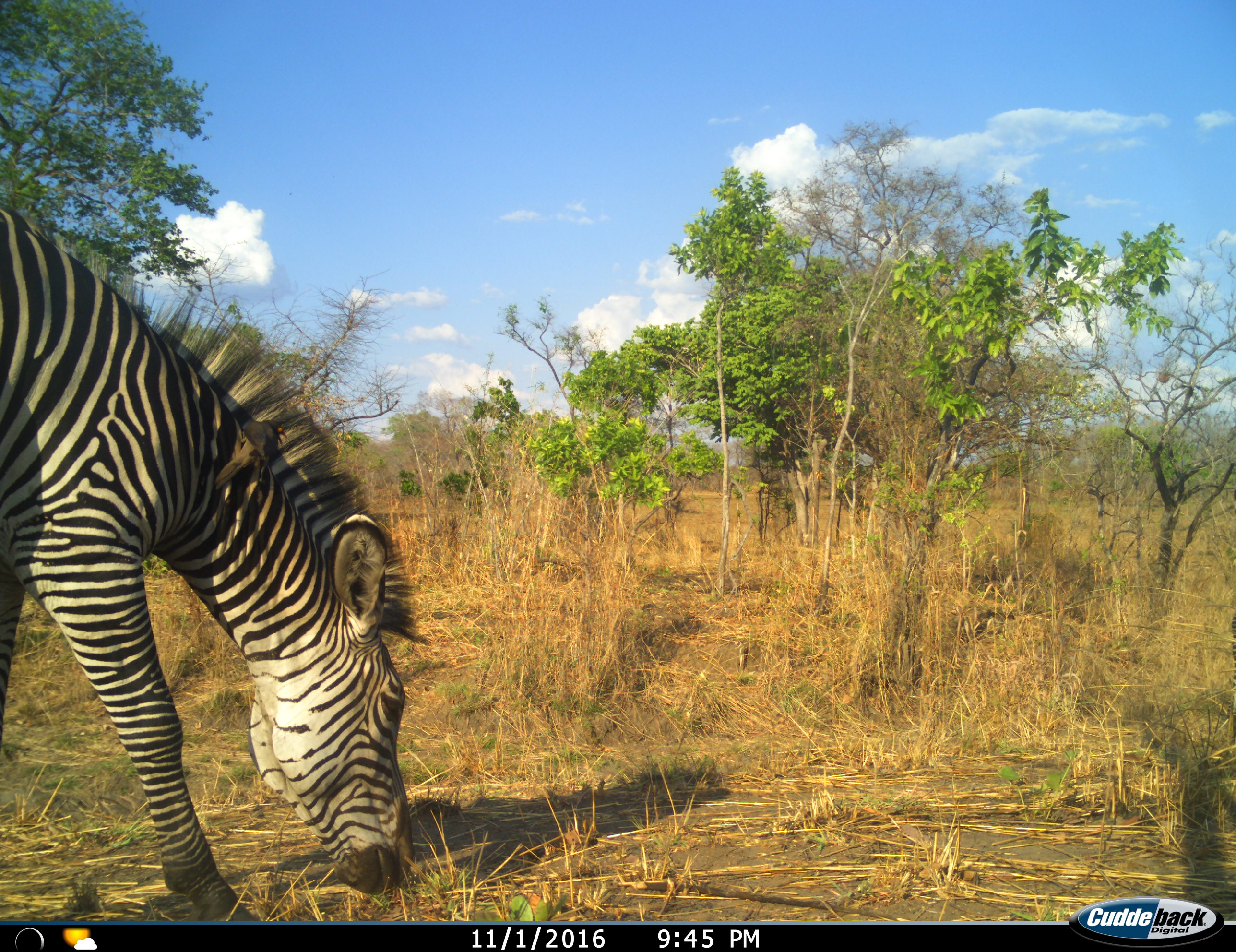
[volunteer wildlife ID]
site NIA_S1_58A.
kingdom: Animalia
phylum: Chordata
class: Mammalia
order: Perissodactyla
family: Equidae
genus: Equus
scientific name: Equus quagga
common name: plains zebra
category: zebraplains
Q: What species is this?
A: Zebraplains (plains zebra) (Equus quagga).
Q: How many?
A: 1.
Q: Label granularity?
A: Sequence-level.